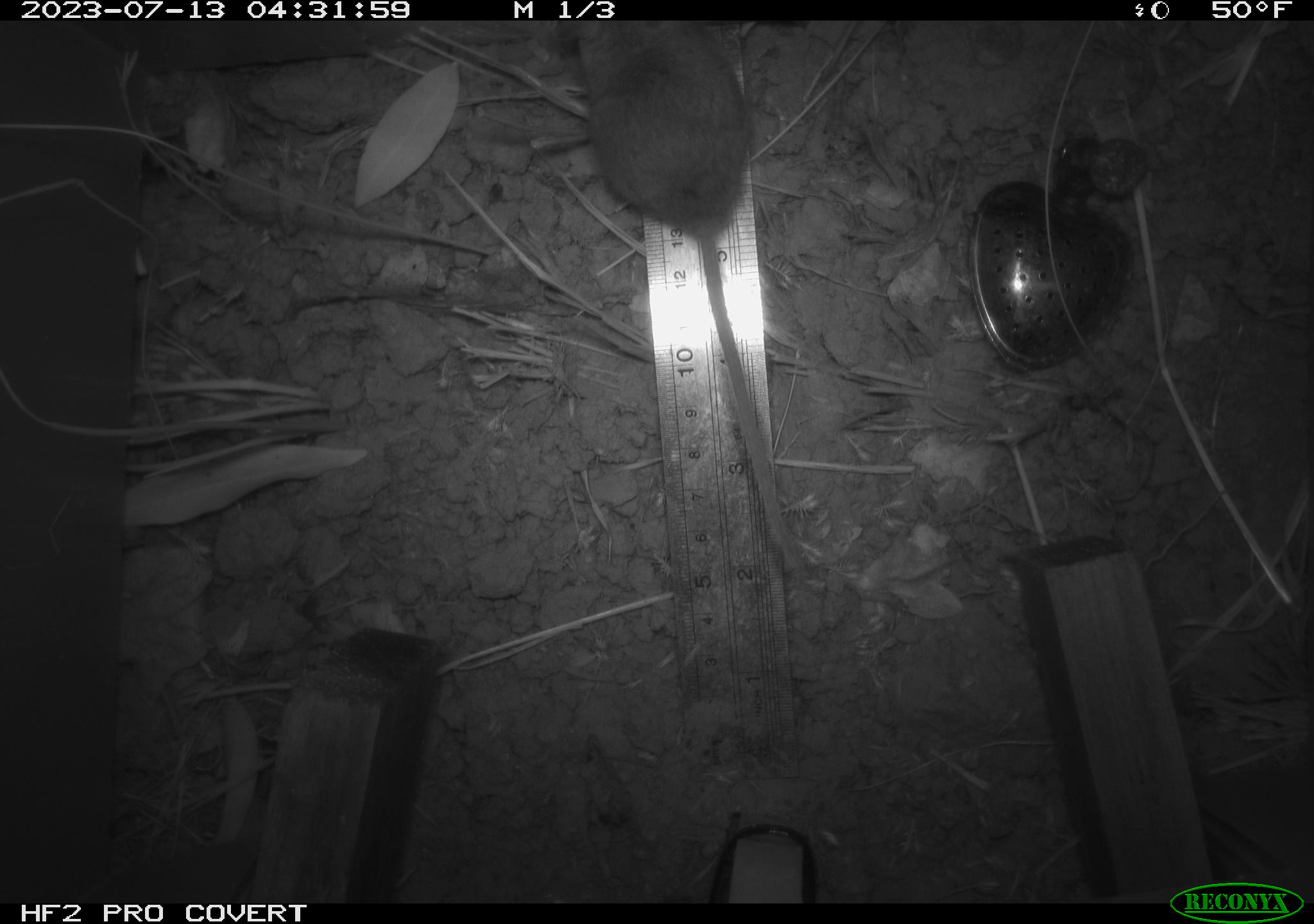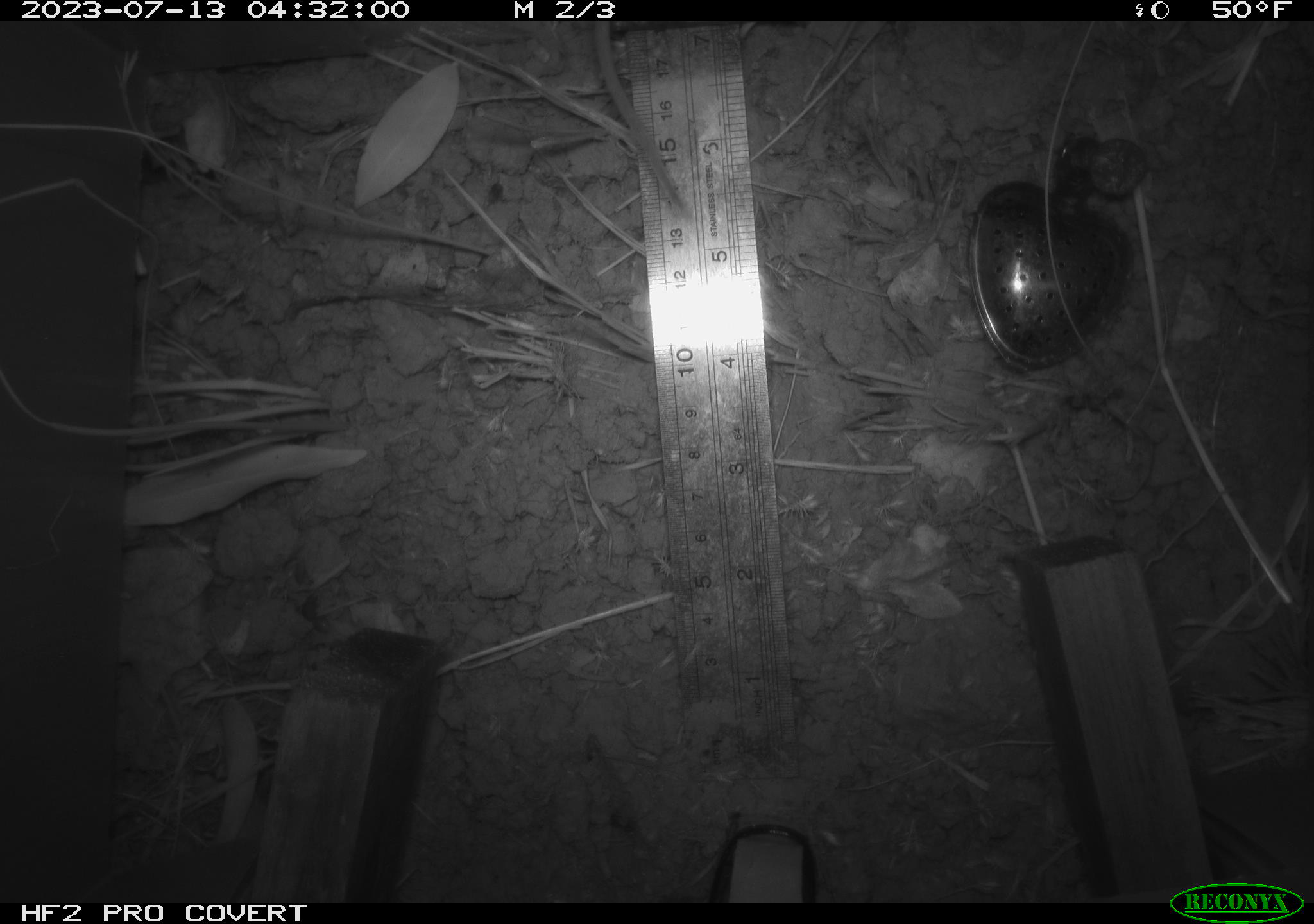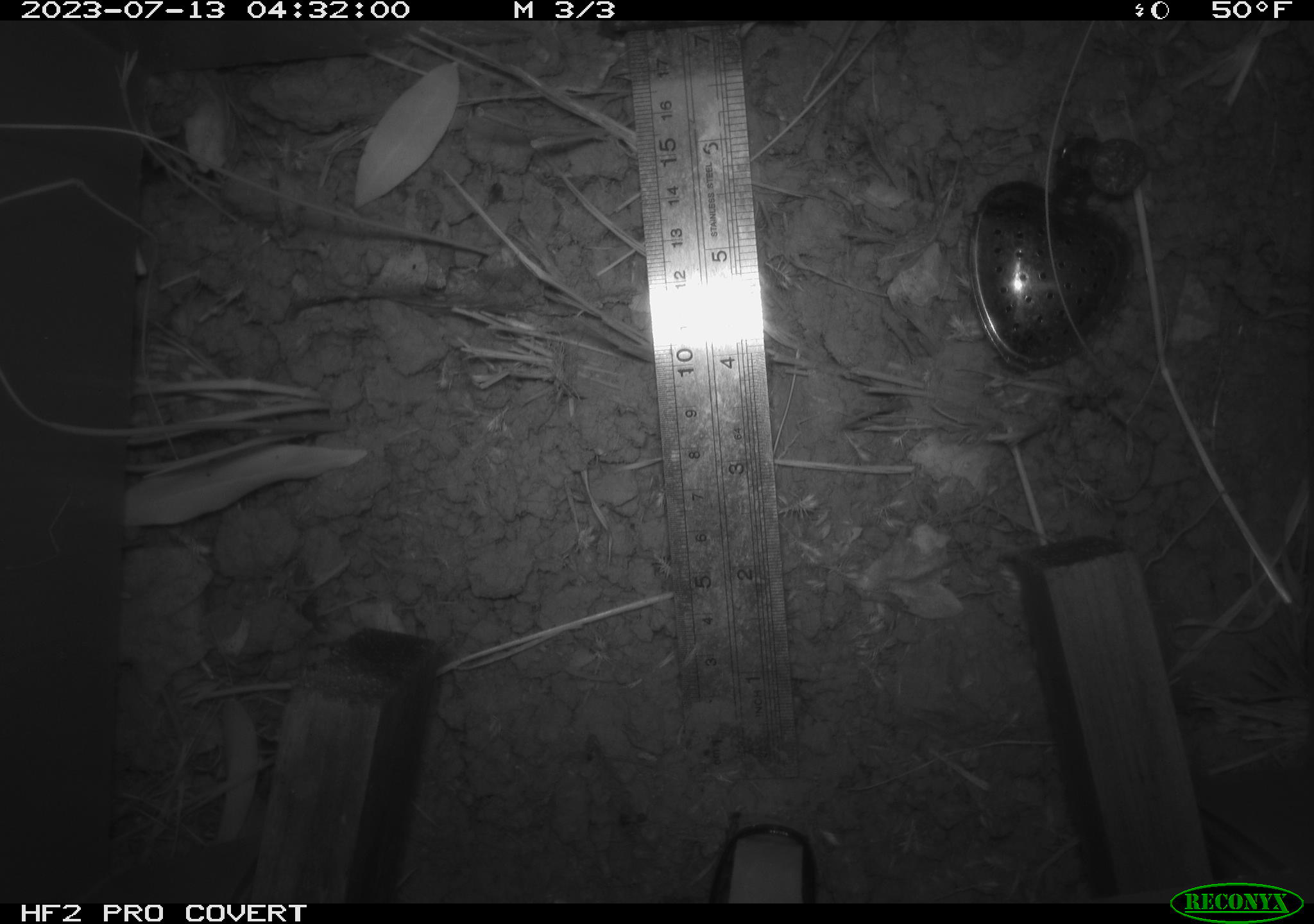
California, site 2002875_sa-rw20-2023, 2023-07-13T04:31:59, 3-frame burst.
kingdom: Animalia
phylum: Chordata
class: Mammalia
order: Rodentia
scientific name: Rodentia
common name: mouse species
Mouse species (Rodentia).